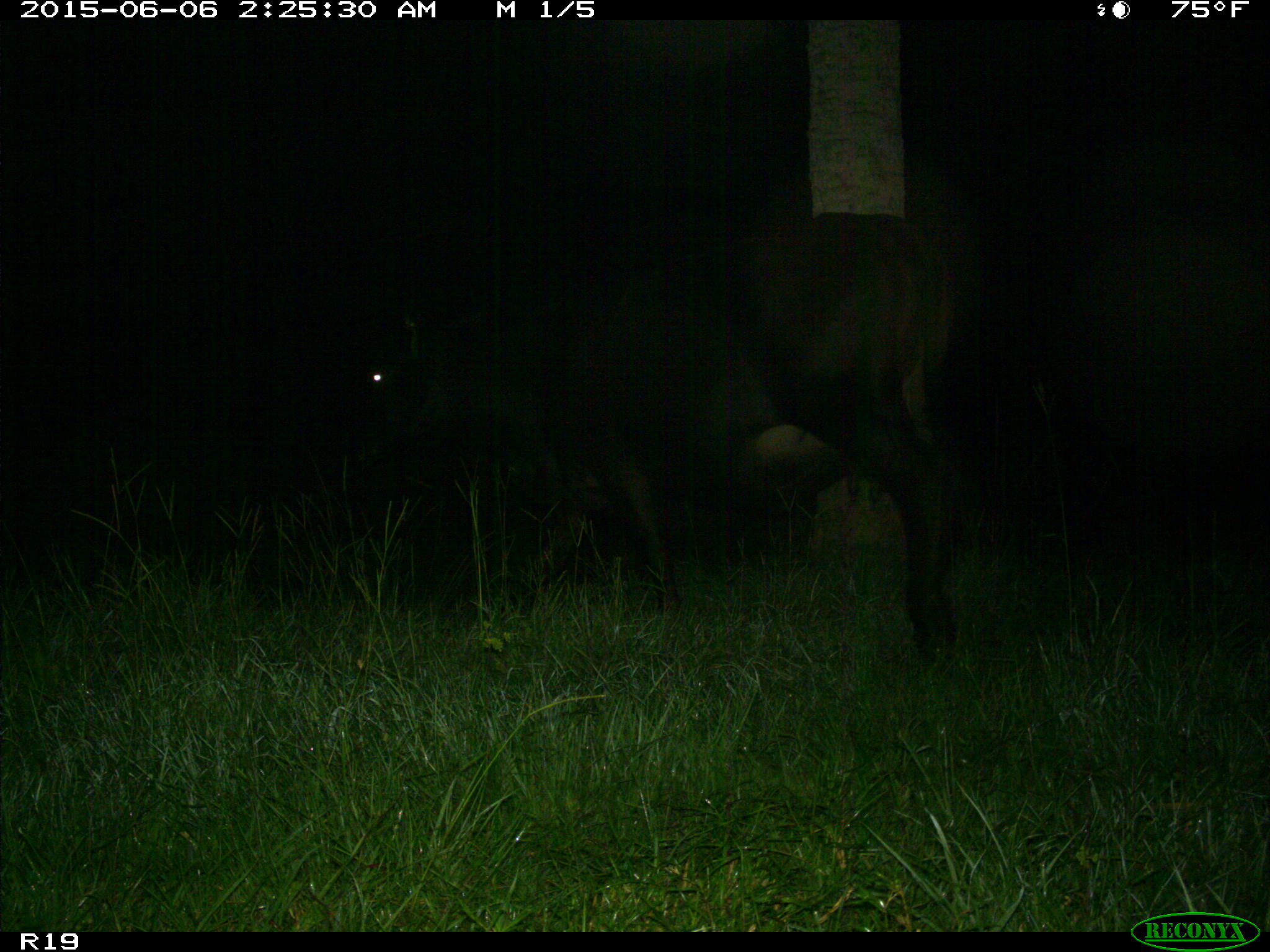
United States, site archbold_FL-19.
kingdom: Animalia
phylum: Chordata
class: Mammalia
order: Artiodactyla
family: Bovidae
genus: Bos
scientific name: Bos taurus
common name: domestic cow